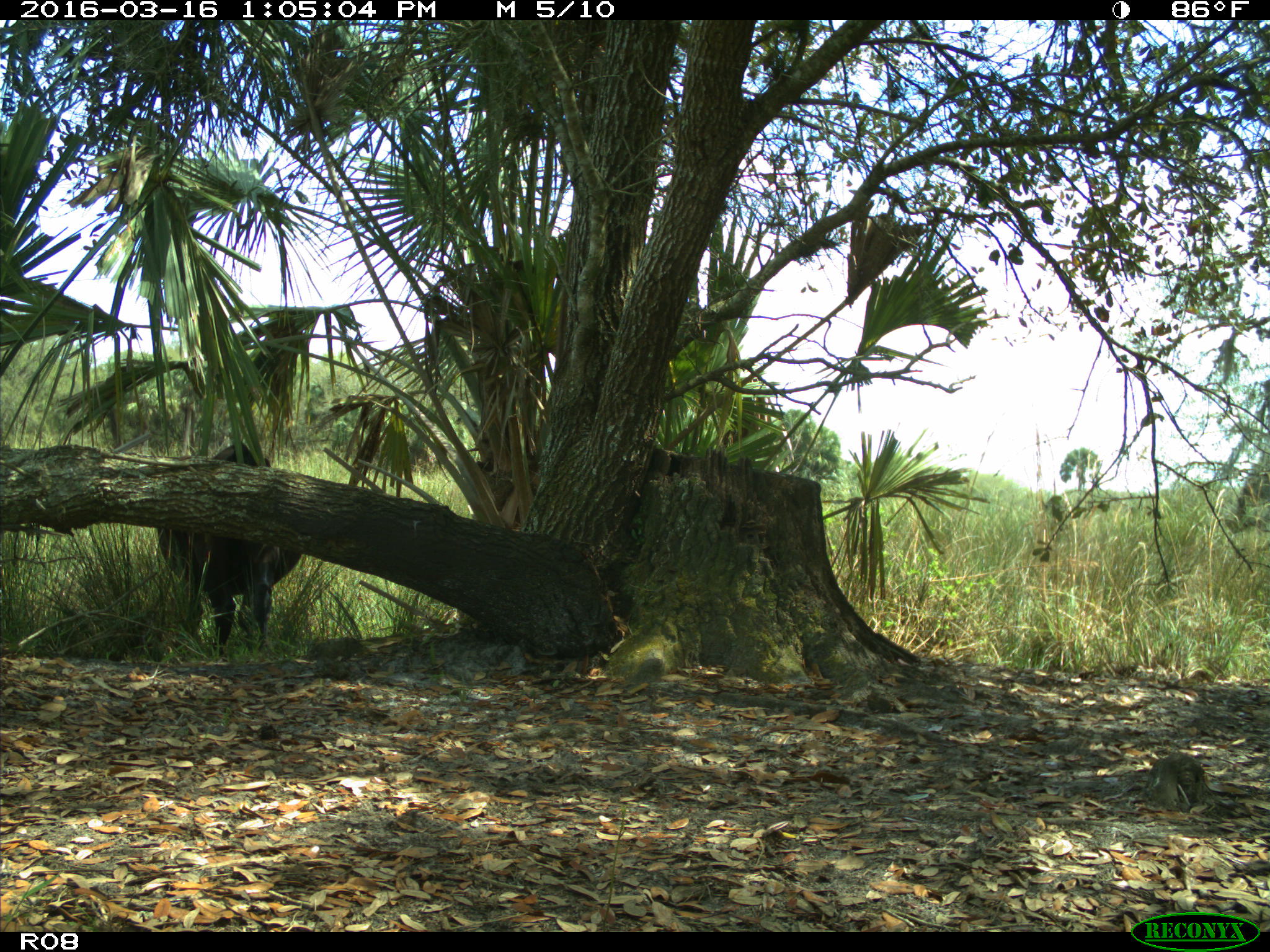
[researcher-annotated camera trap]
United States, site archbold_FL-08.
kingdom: Animalia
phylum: Chordata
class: Mammalia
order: Artiodactyla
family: Bovidae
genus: Bos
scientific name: Bos taurus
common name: domestic cow